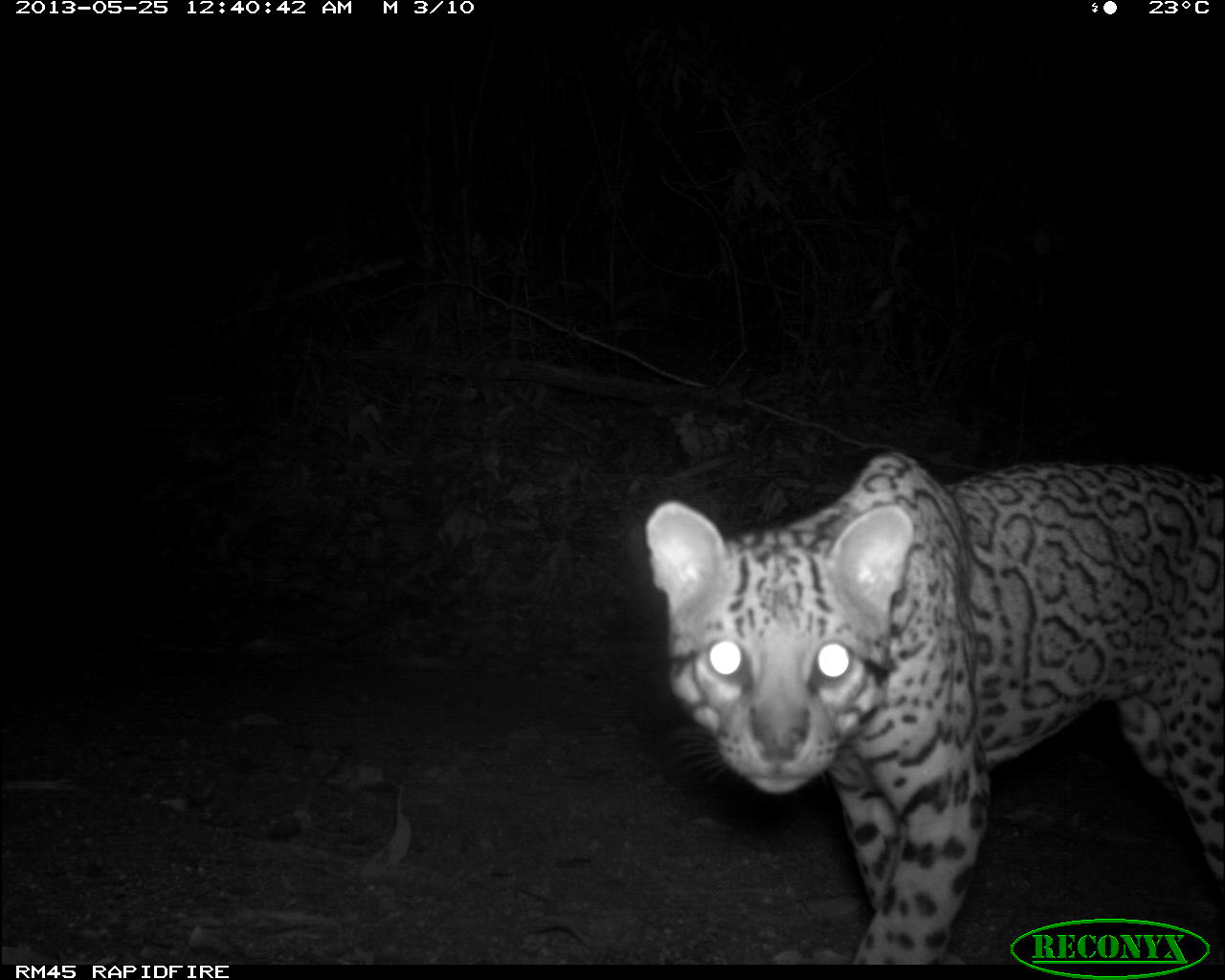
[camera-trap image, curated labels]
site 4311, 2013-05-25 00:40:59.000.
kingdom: Animalia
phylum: Chordata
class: Mammalia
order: Carnivora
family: Felidae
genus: Leopardus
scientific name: Leopardus pardalis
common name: ocelot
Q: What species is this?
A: Leopardus pardalis (ocelot).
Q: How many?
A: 1.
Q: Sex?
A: Male.